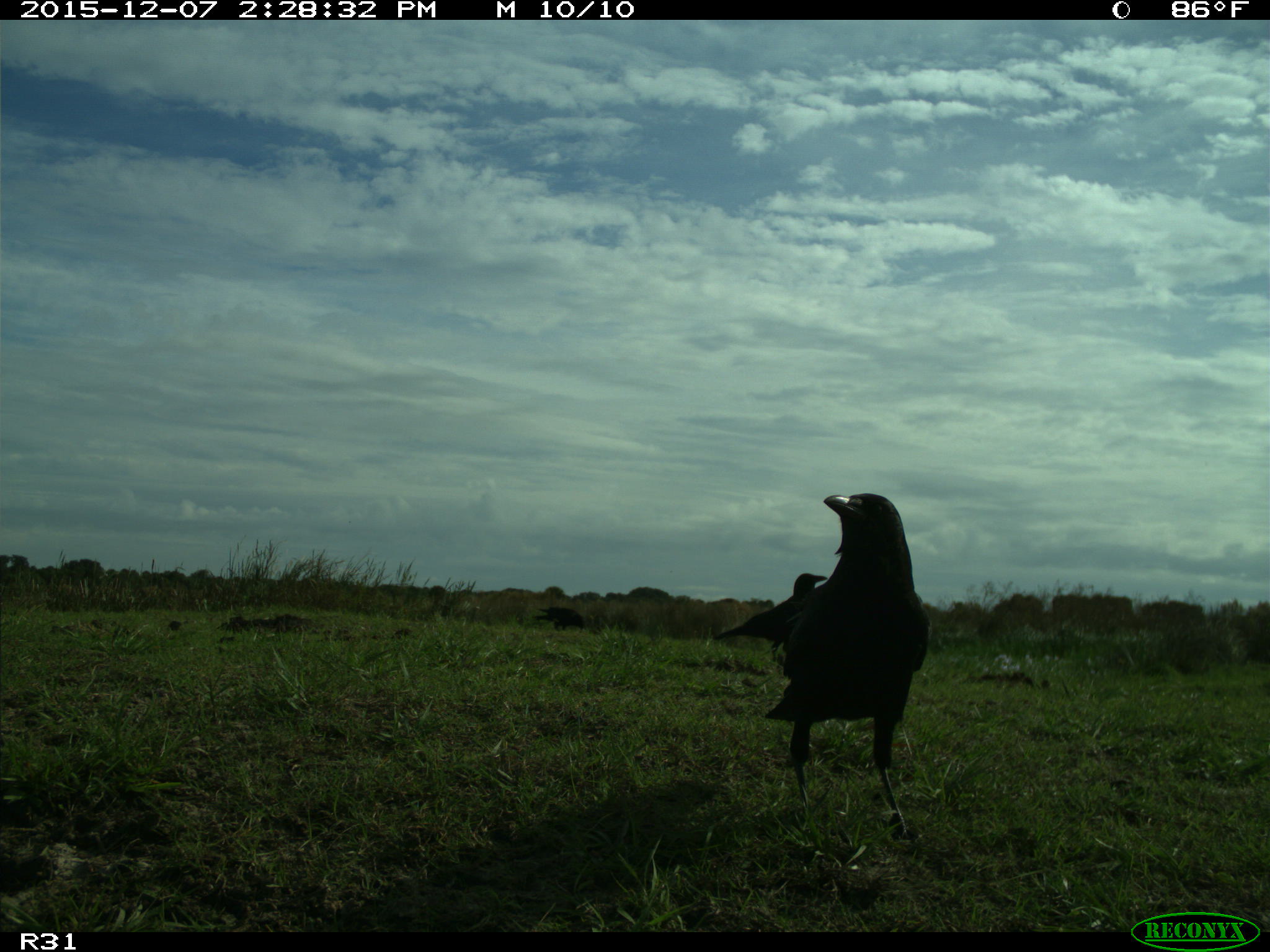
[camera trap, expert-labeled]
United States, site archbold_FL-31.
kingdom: Animalia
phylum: Chordata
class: Aves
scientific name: Aves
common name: birds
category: unidentified bird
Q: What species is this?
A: Unidentified bird (birds) (Aves).